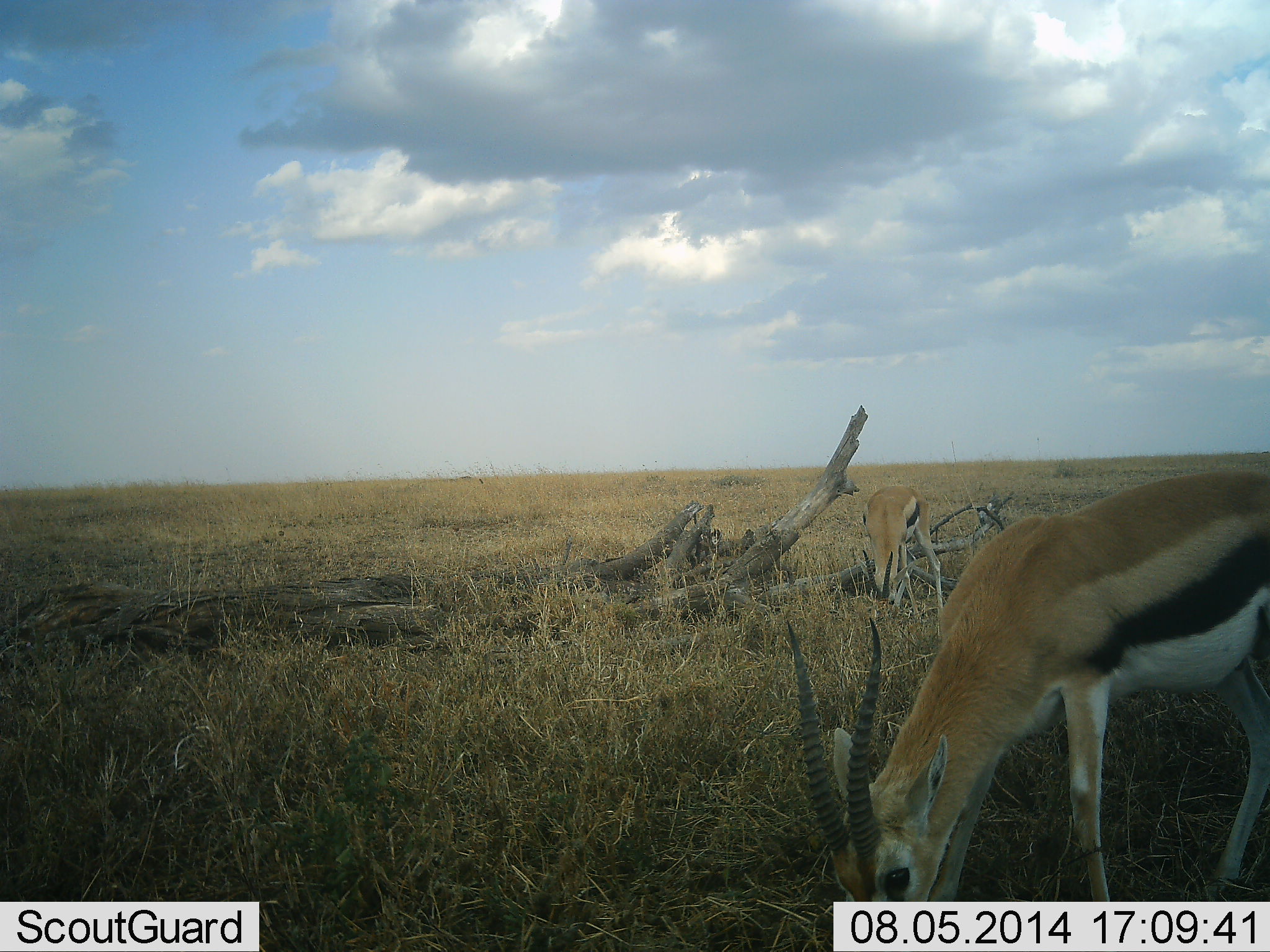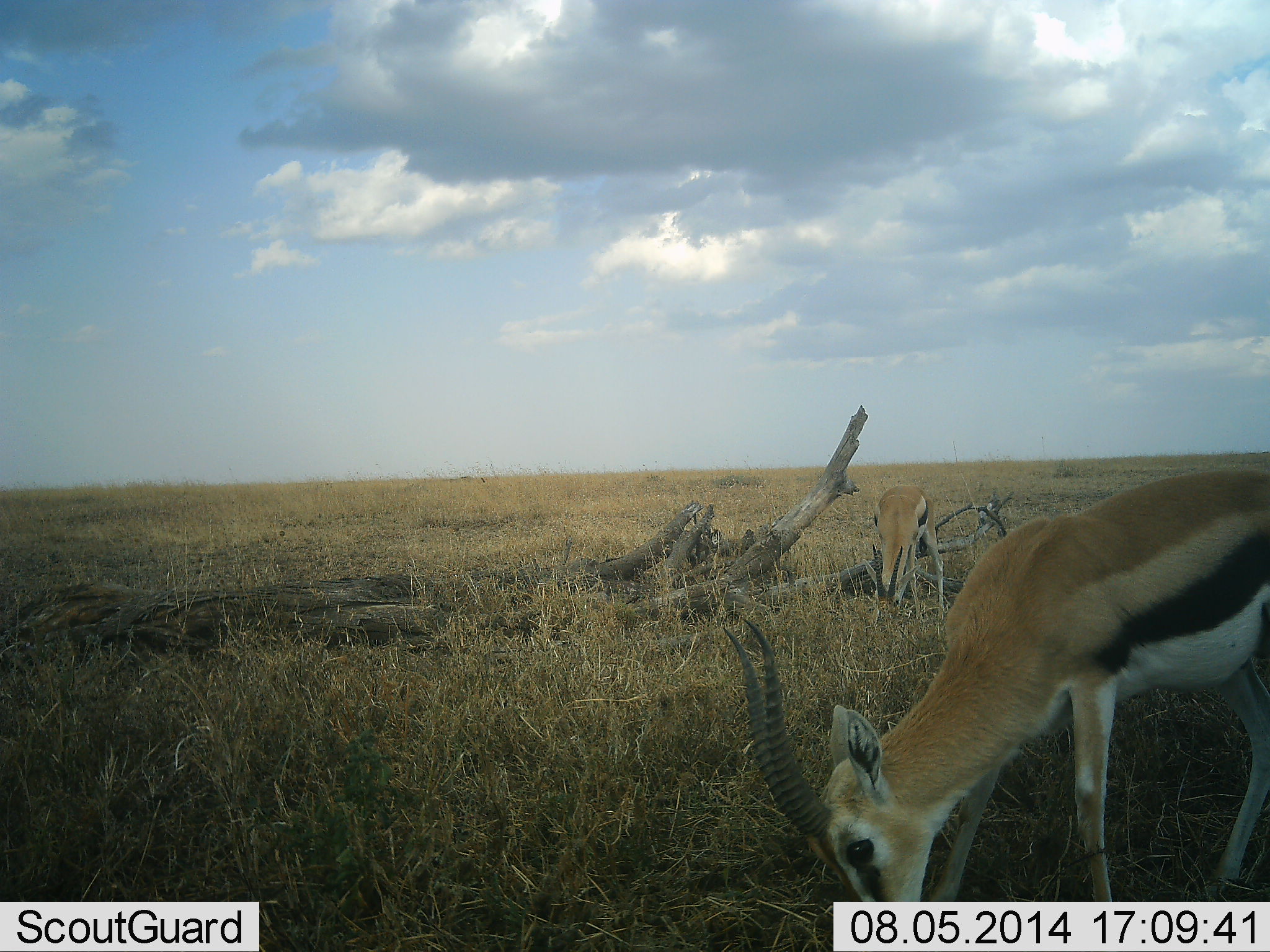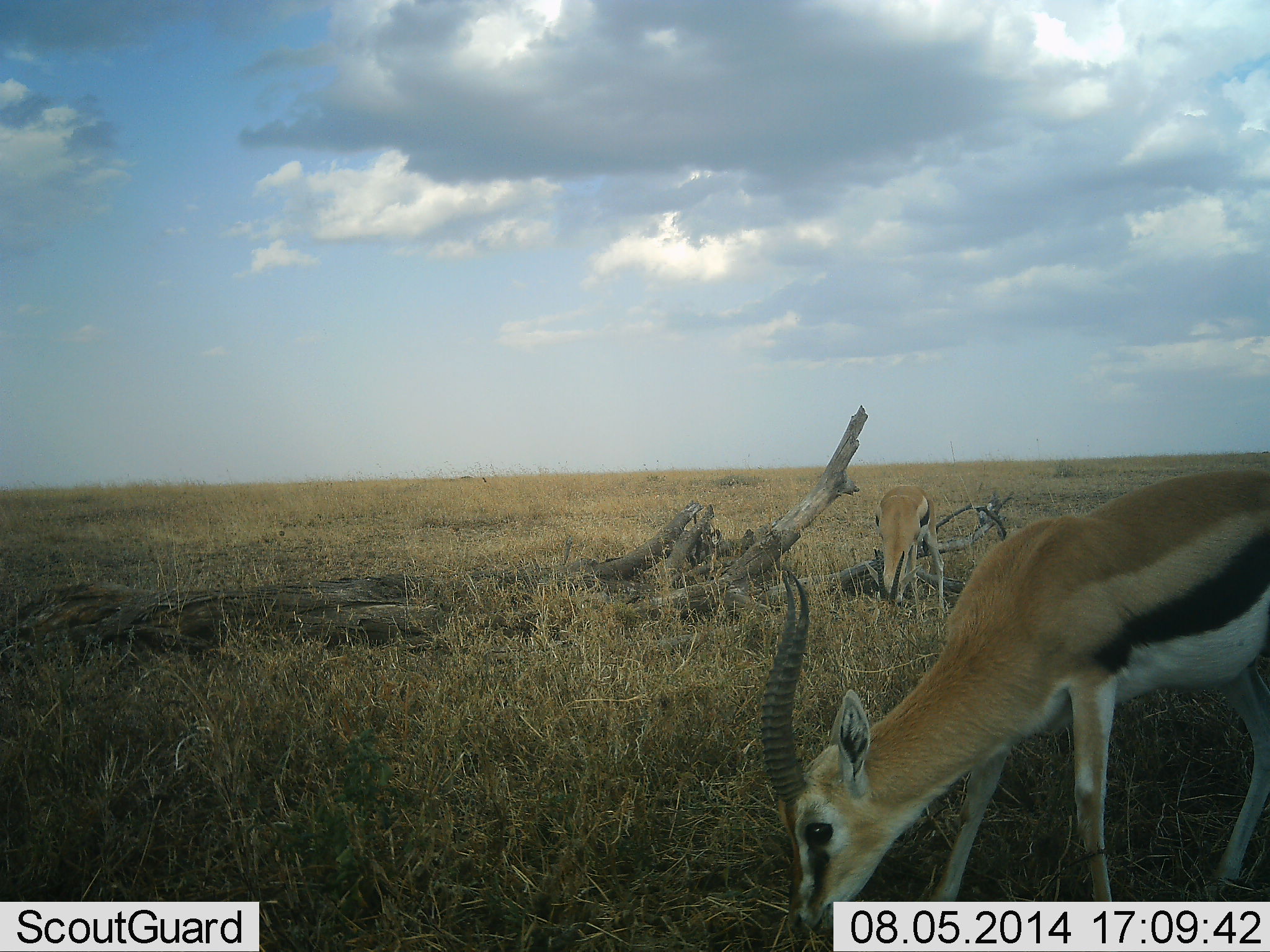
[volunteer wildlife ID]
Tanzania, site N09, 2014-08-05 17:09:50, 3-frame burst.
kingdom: Animalia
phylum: Chordata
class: Mammalia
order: Artiodactyla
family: Bovidae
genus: Eudorcas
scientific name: Eudorcas thomsonii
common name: thomson's gazelle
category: gazellethomsons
Gazellethomsons (thomson's gazelle) (Eudorcas thomsonii), count 2. Behavior (volunteer vote fractions): standing 20%, resting 0%, moving 0%, interacting 0%. Young present (vote fraction): 0%. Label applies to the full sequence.